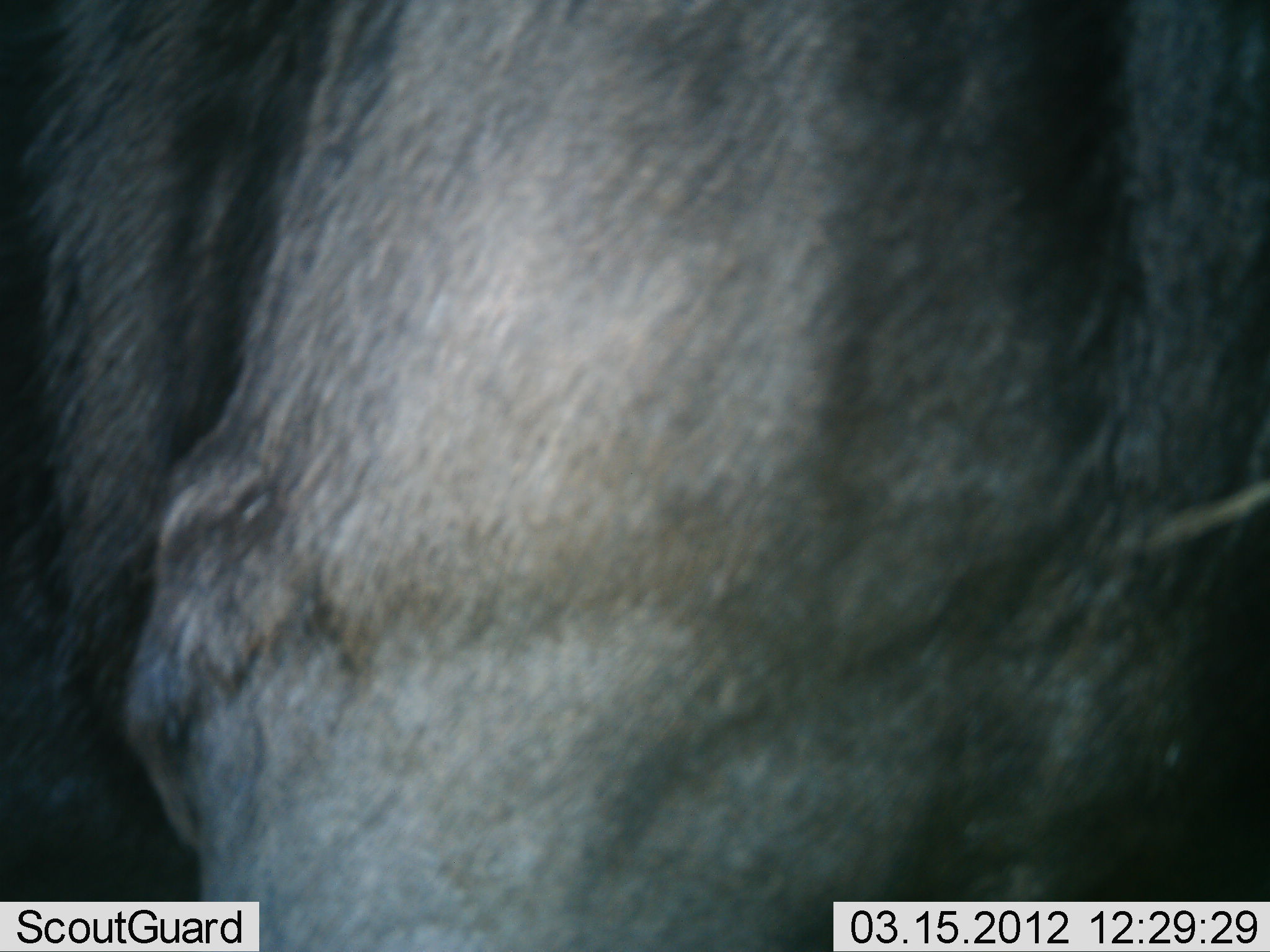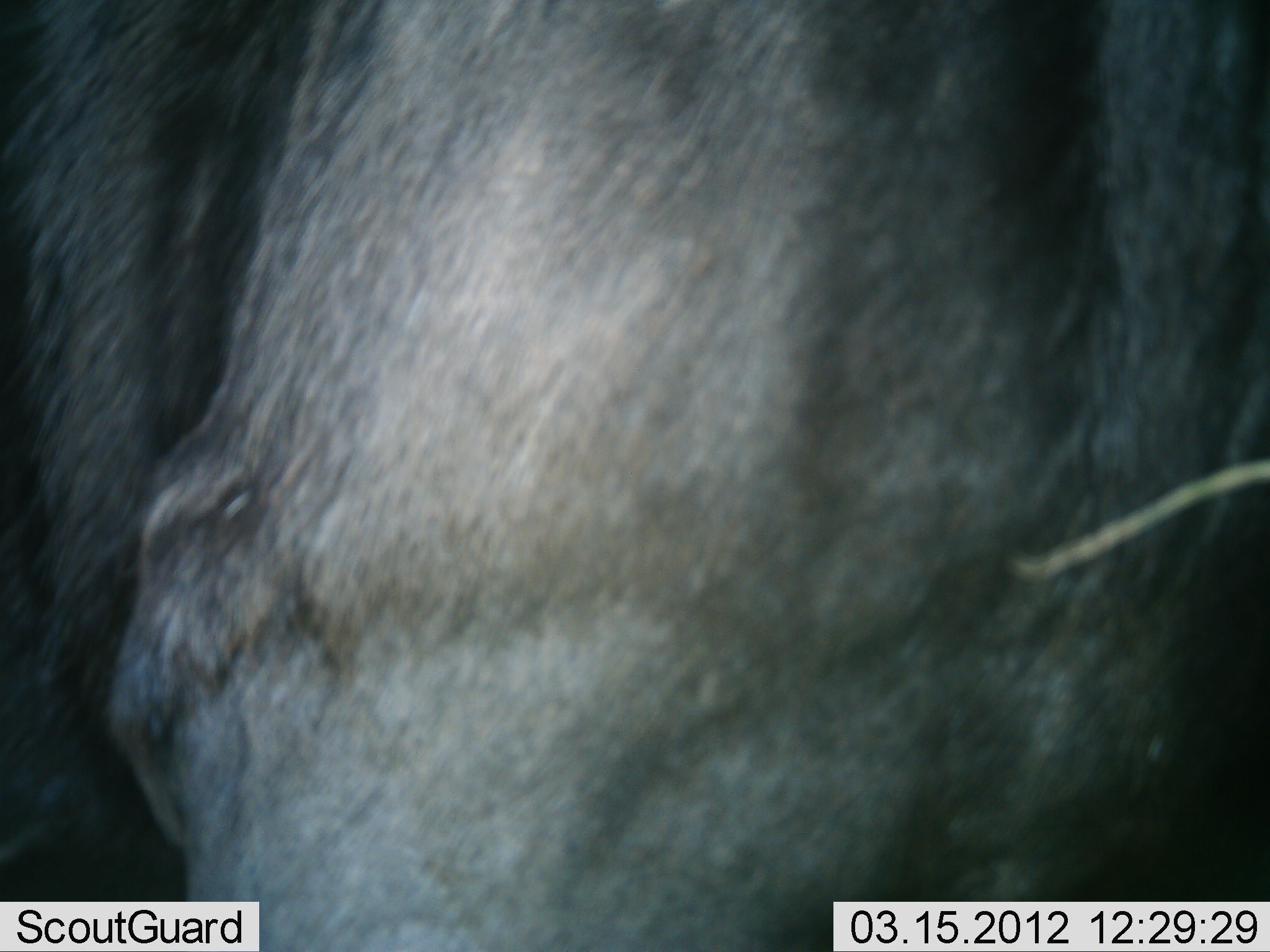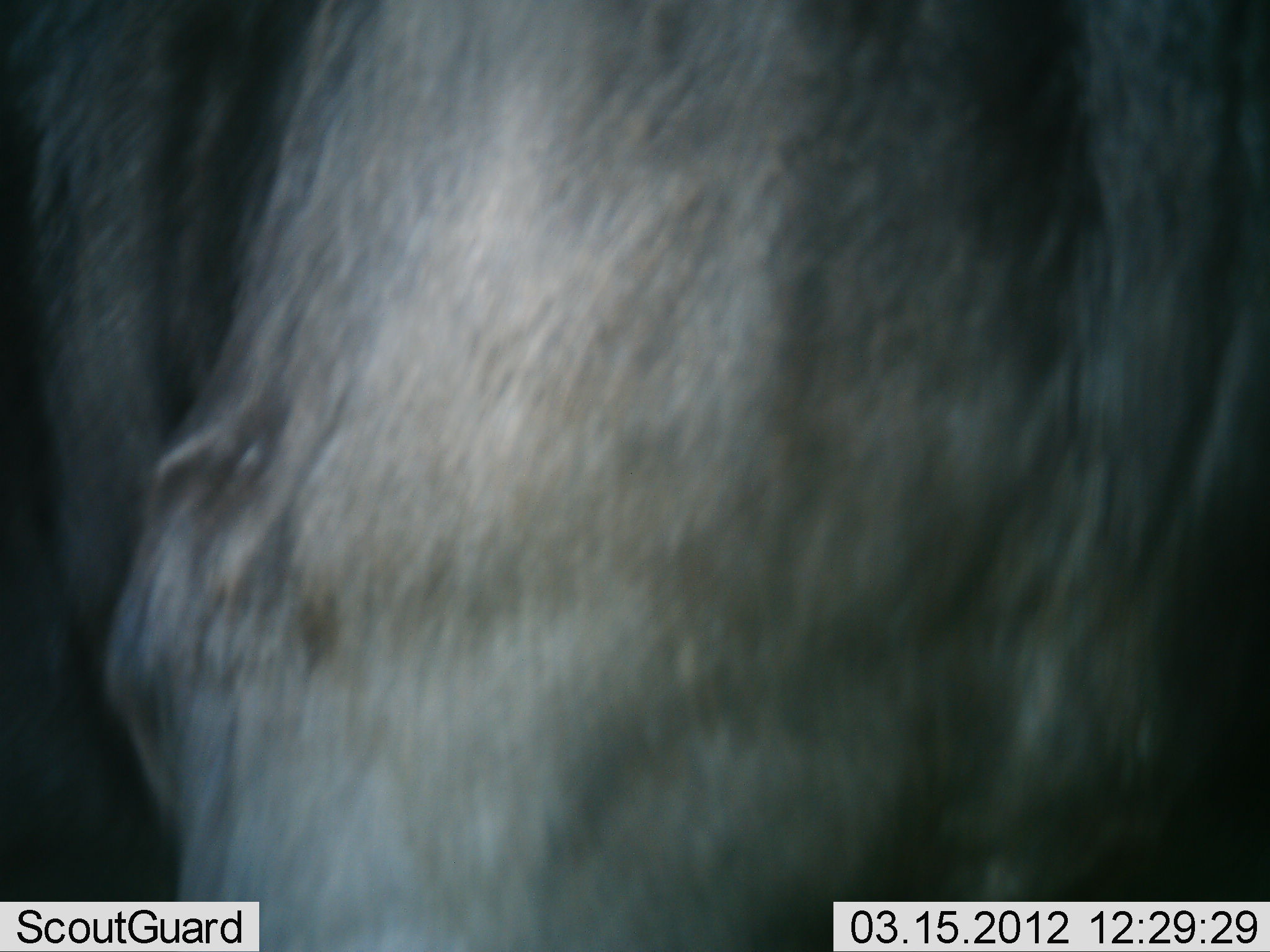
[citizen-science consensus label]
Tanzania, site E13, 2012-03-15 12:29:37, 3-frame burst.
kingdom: Animalia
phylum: Chordata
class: Mammalia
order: Artiodactyla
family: Bovidae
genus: Connochaetes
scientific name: Connochaetes taurinus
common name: blue wildebeest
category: wildebeest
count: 1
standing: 100%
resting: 0%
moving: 0%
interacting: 0%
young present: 0%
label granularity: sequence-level